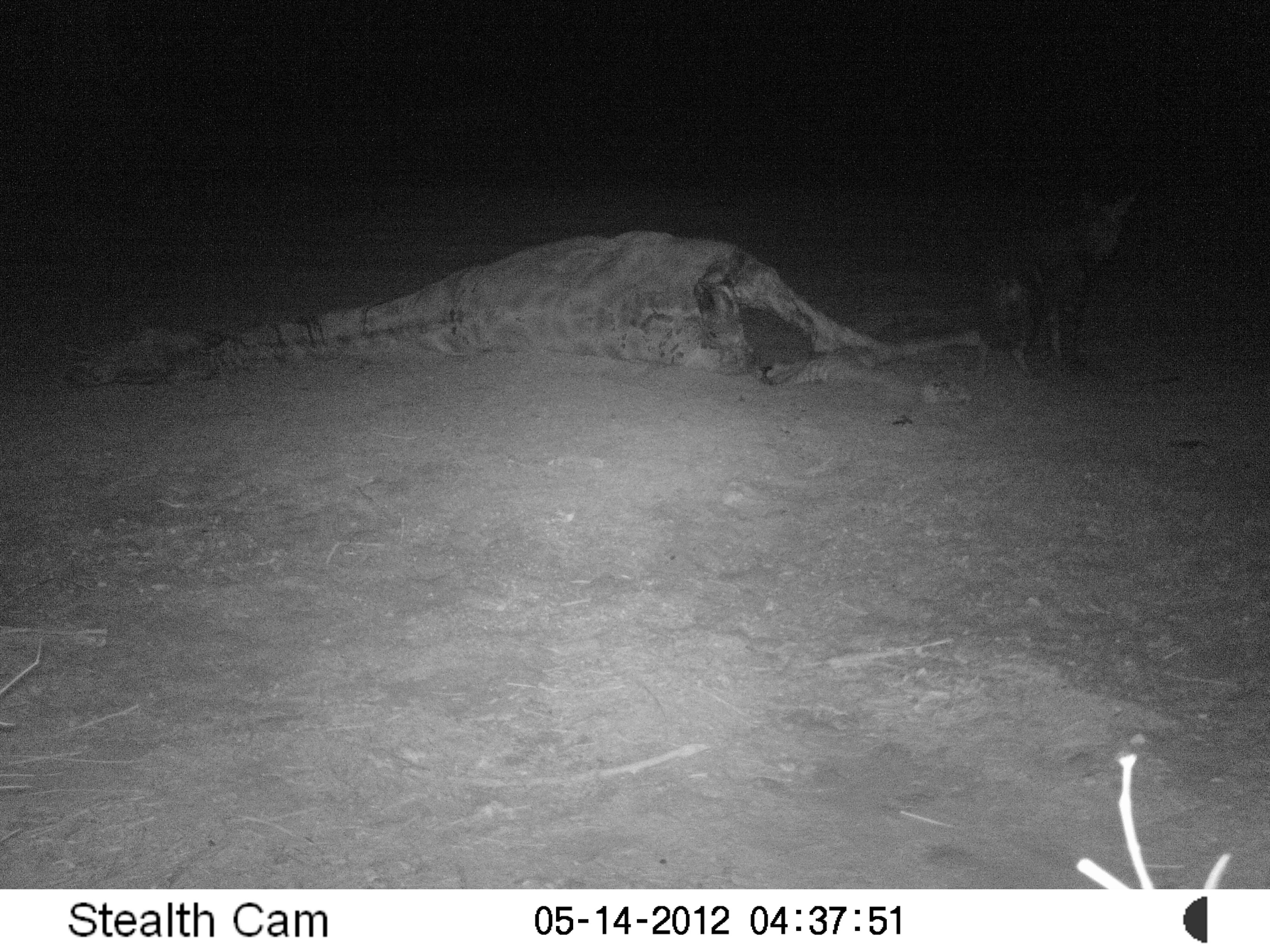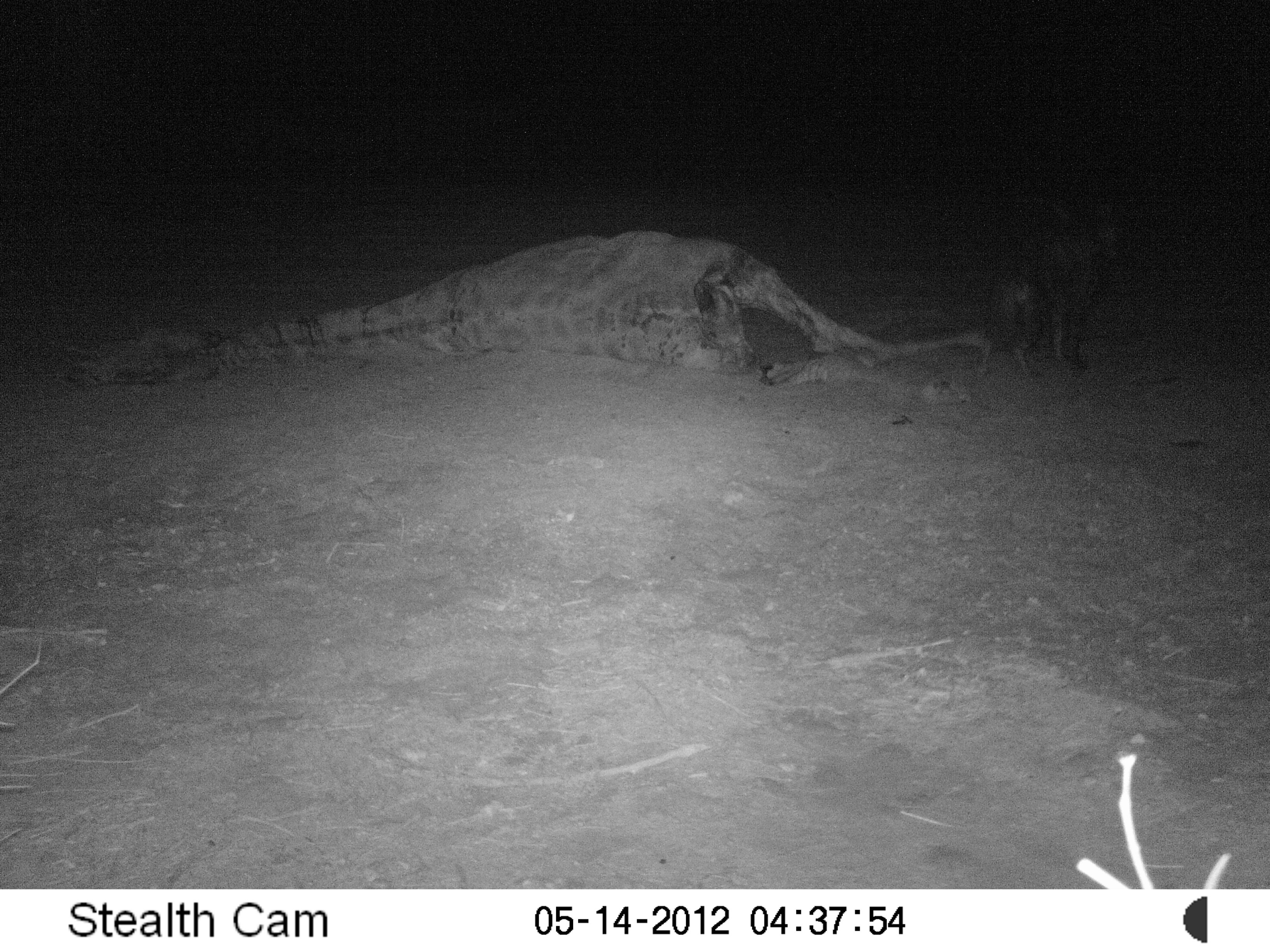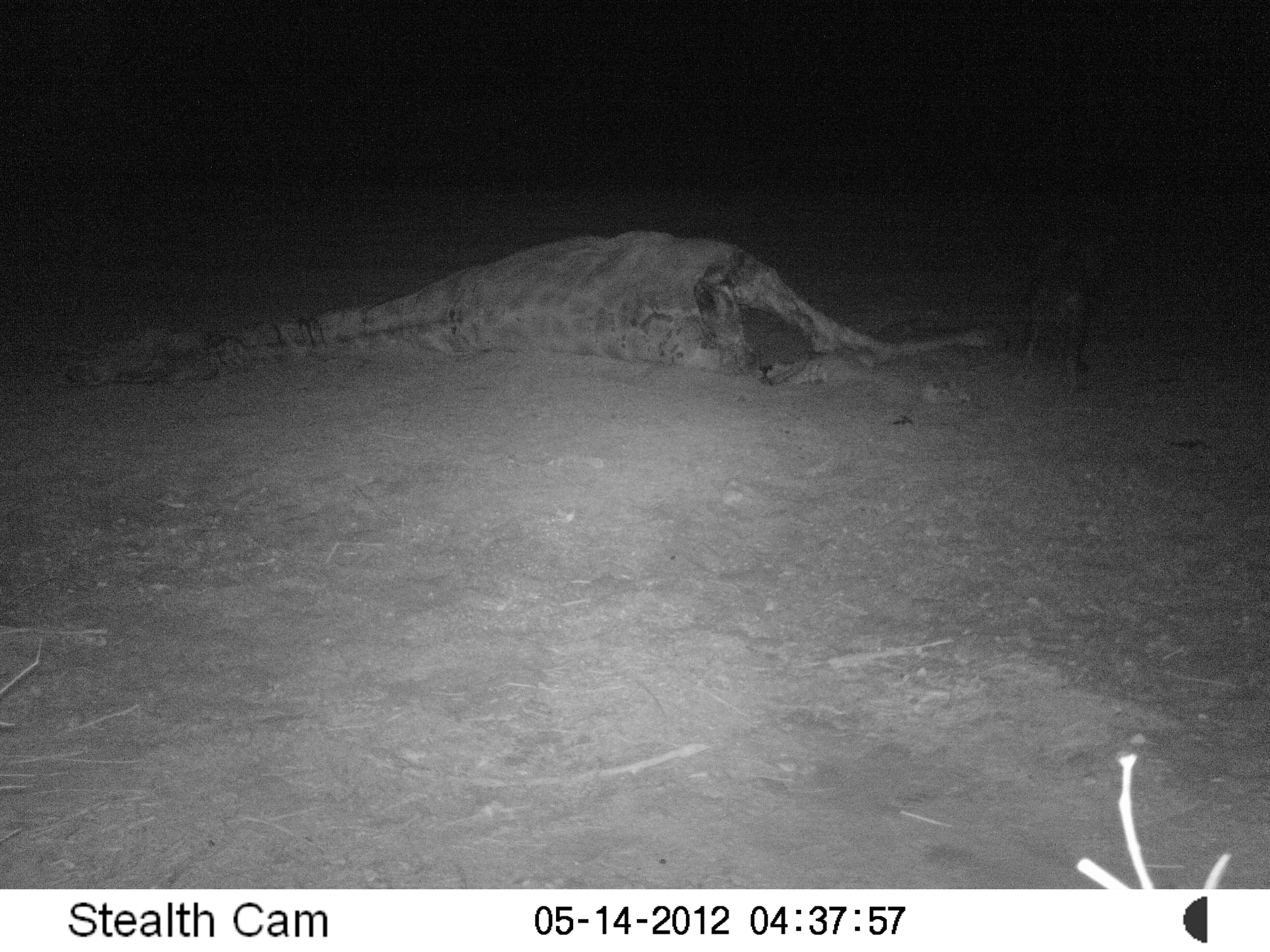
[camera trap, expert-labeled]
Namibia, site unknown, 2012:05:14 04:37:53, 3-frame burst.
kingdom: Animalia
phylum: Chordata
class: Mammalia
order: Carnivora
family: Hyaenidae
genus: Parahyaena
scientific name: Parahyaena brunnea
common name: brown hyena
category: hyaena brunnea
Hyaena brunnea (brown hyena) (Parahyaena brunnea).